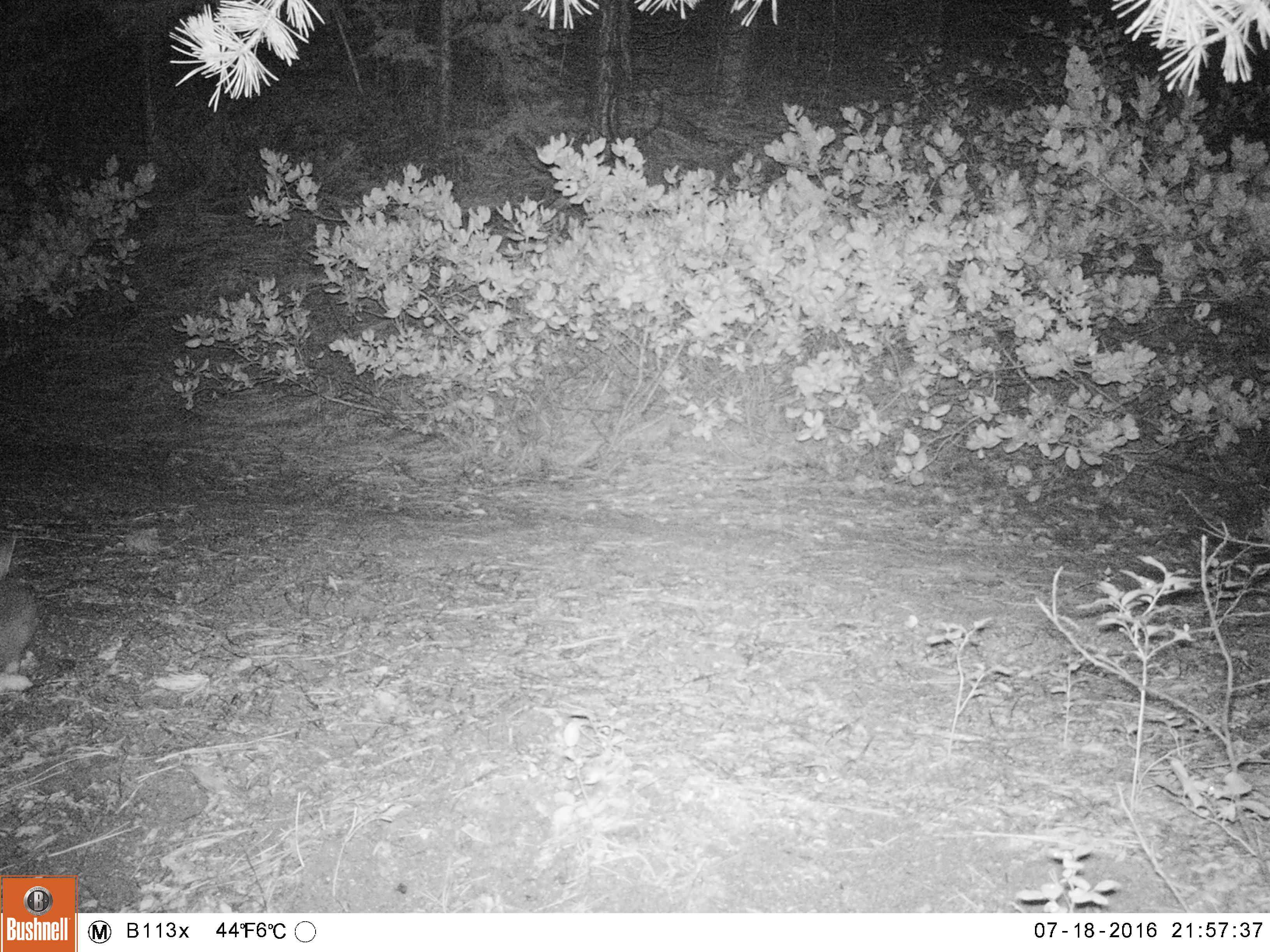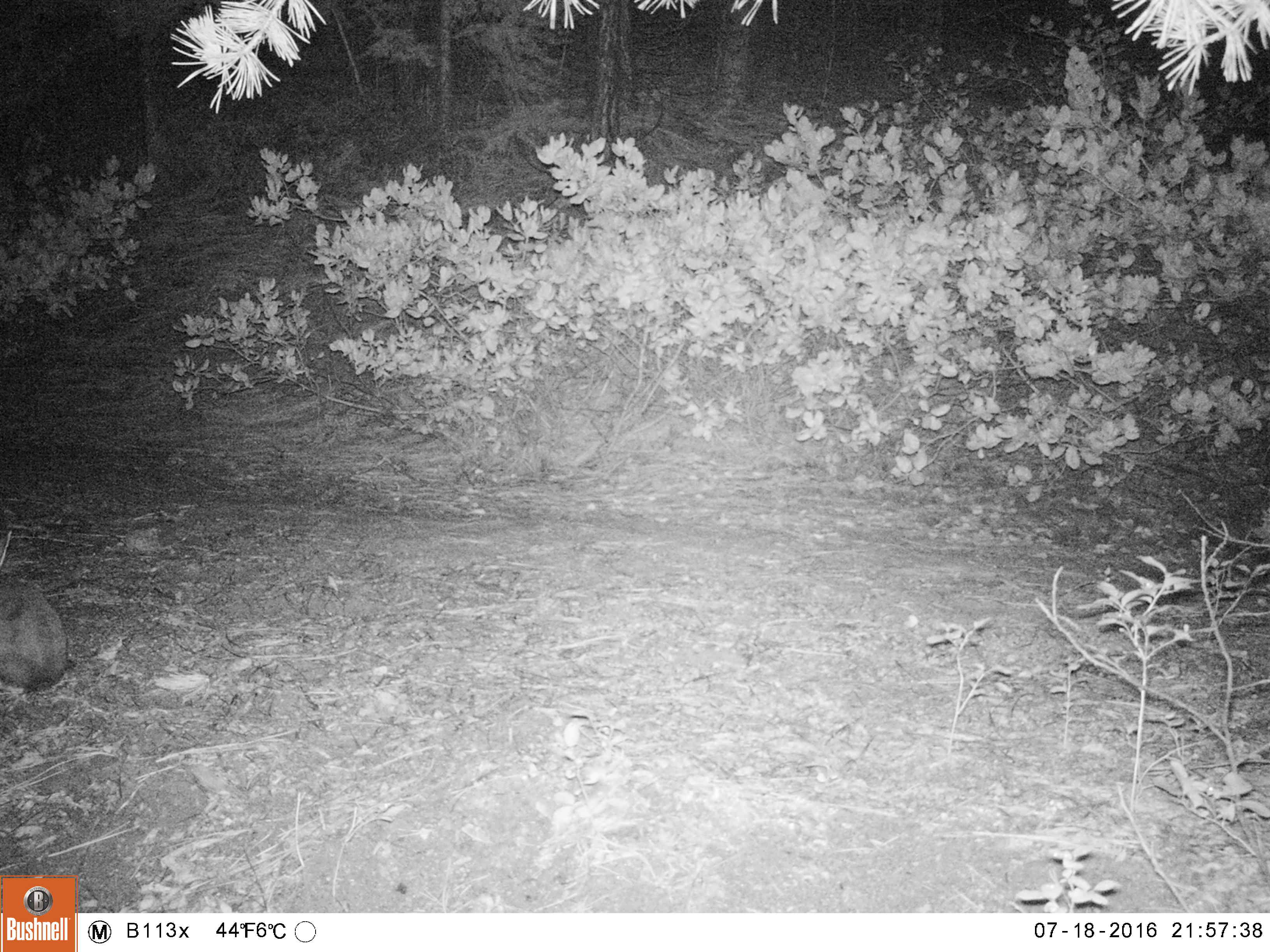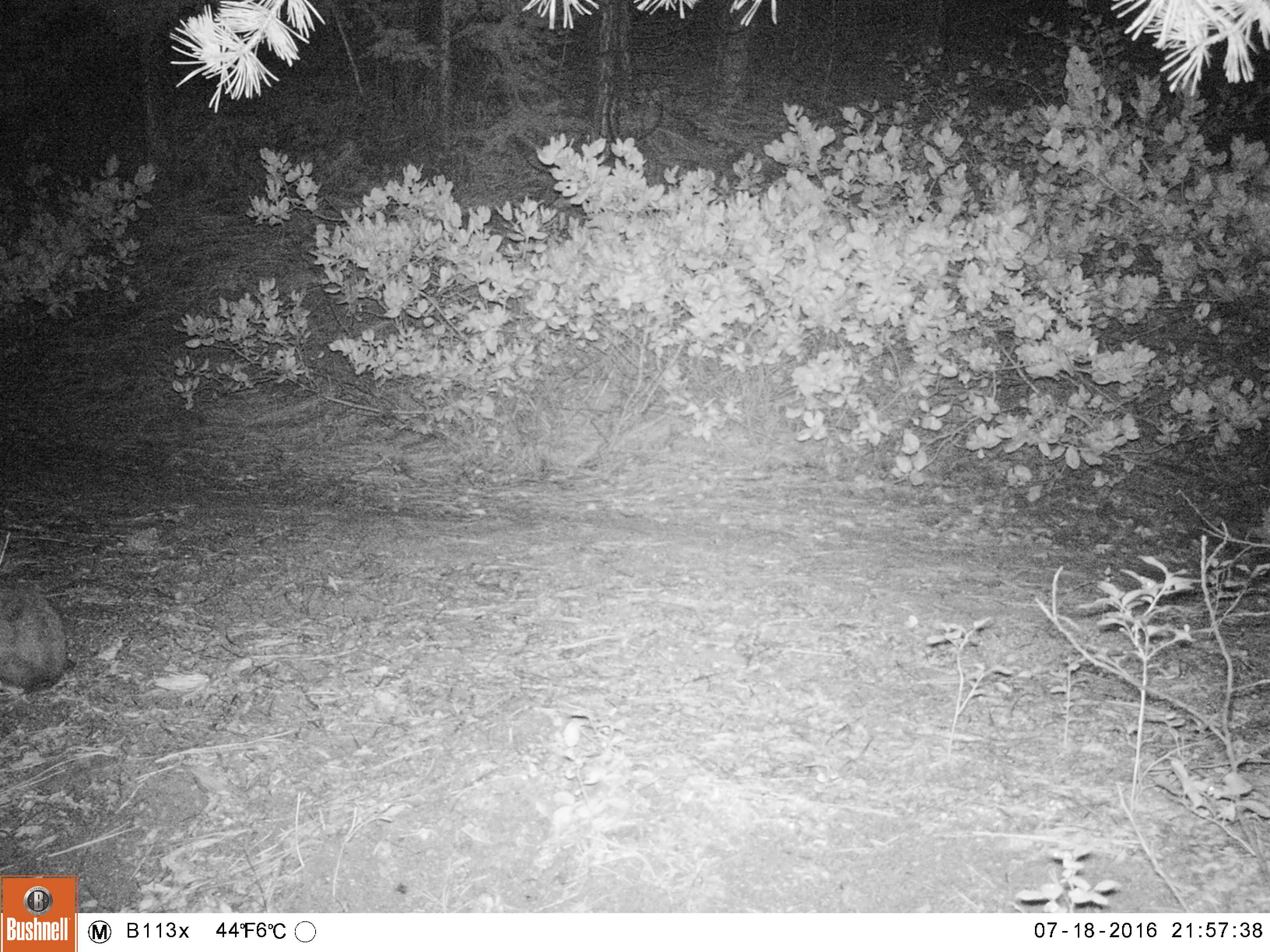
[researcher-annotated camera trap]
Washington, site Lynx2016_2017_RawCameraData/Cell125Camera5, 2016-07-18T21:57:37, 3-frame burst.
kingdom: Animalia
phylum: Chordata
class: Mammalia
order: Lagomorpha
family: Leporidae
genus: Lepus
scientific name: Lepus americanus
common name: snowshoe hare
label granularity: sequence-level